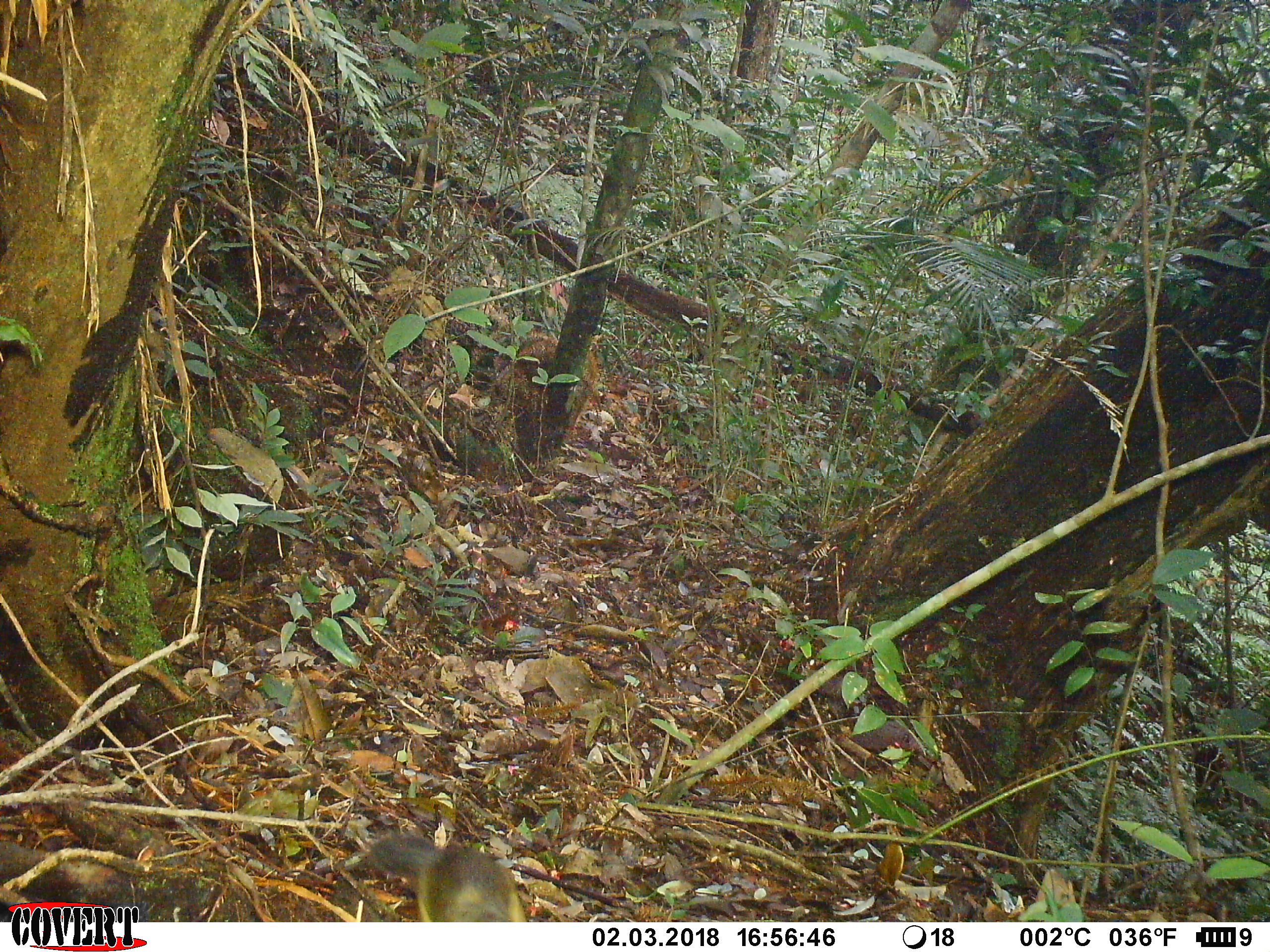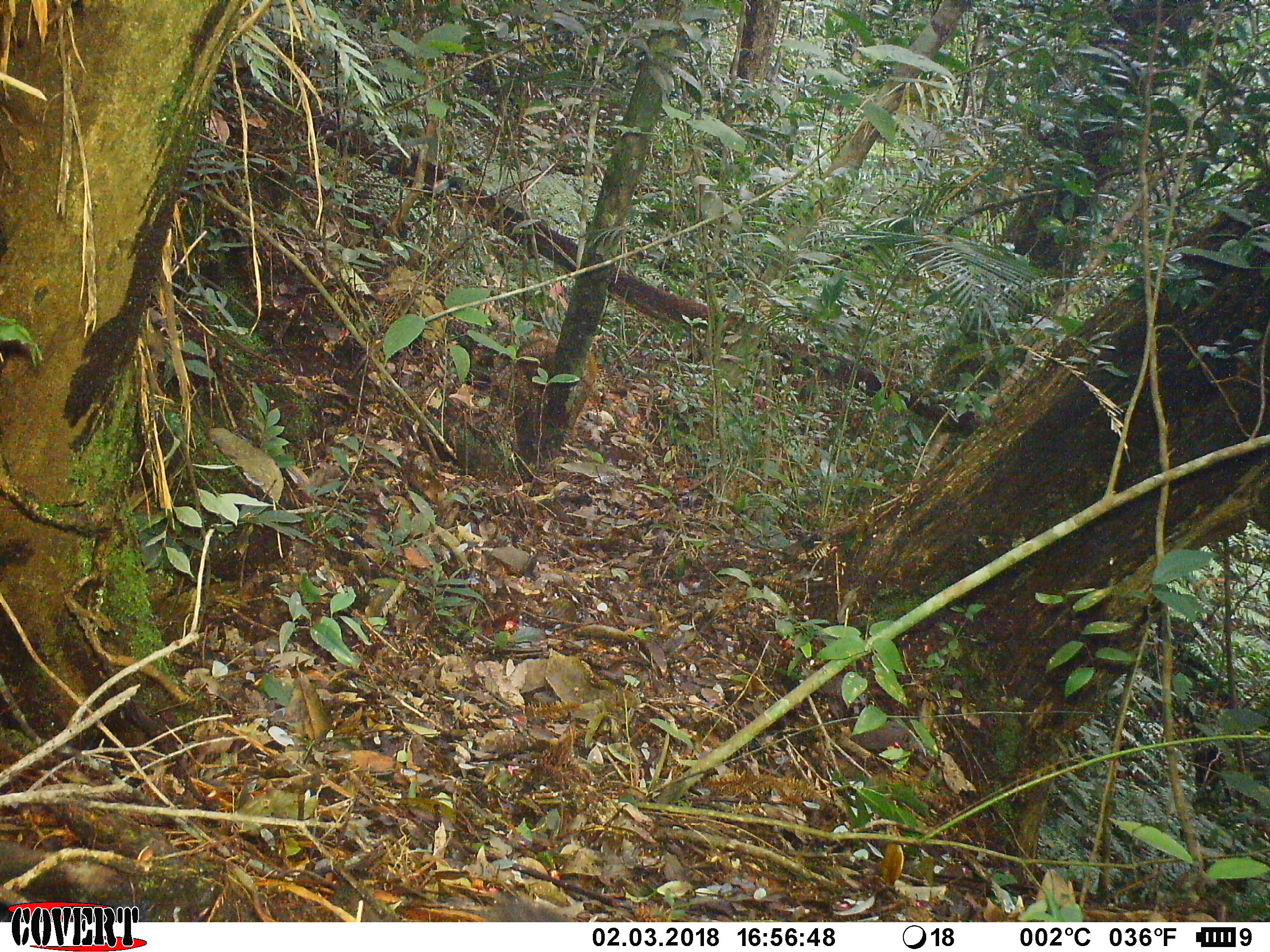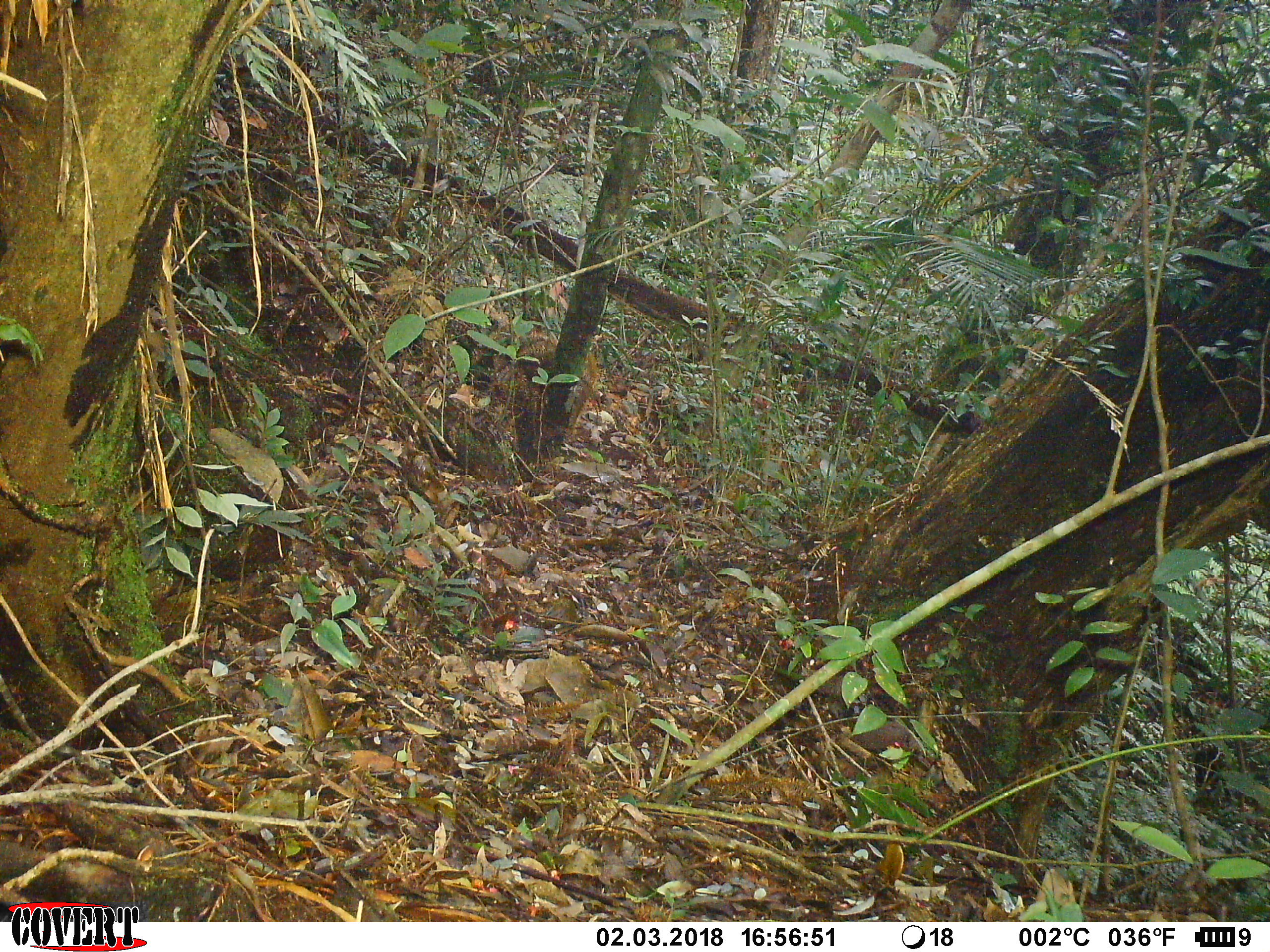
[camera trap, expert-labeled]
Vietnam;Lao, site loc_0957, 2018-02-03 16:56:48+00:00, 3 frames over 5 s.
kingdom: Animalia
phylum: Chordata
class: Mammalia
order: Rodentia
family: Sciuridae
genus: Dremomys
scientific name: Dremomys rufigenis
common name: red-cheeked squirrel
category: red cheeked squirrel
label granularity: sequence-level